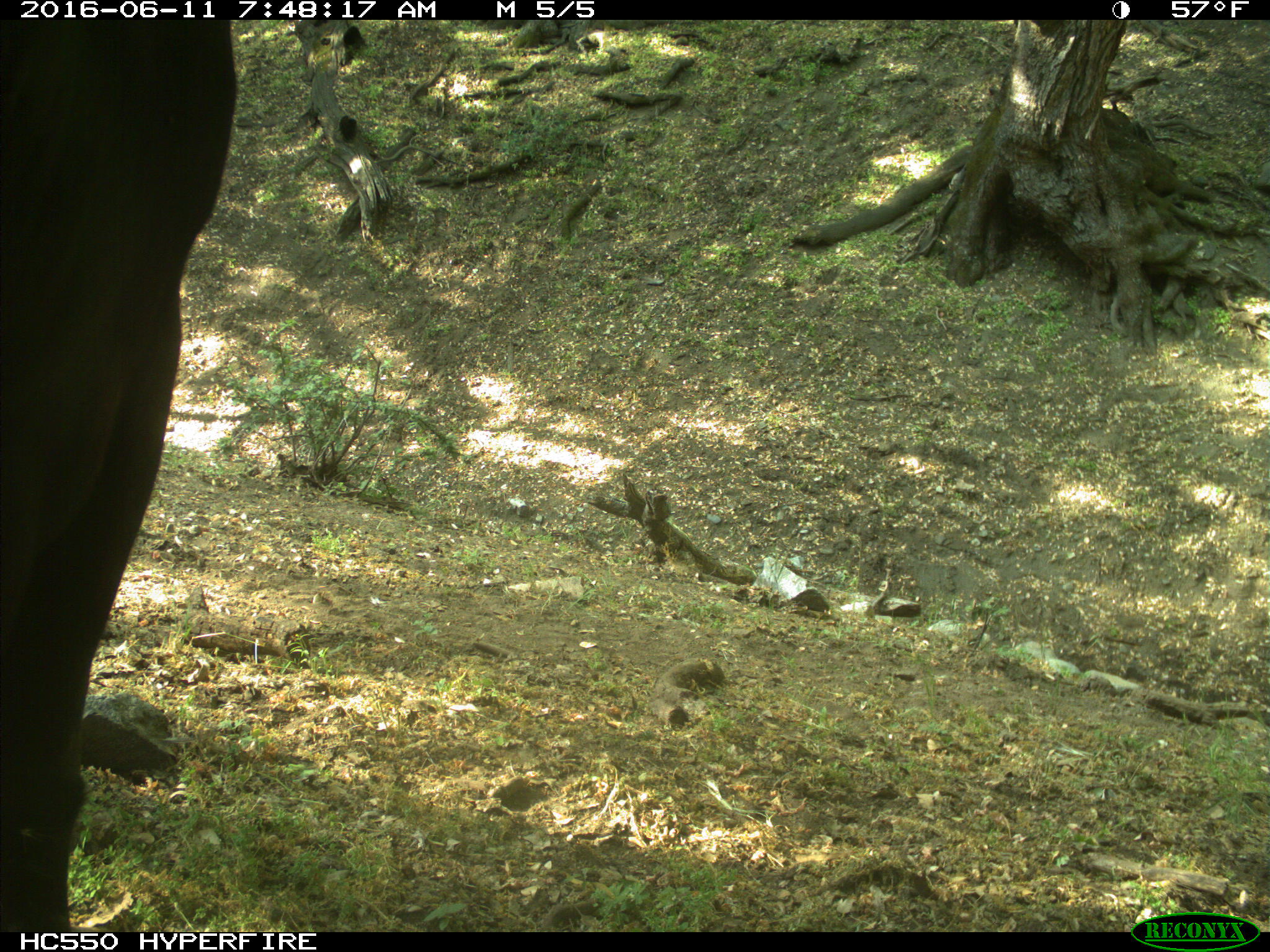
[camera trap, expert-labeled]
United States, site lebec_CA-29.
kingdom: Animalia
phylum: Chordata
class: Mammalia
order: Artiodactyla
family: Bovidae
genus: Bos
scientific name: Bos taurus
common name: domestic cow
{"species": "Bos taurus (domestic cow)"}